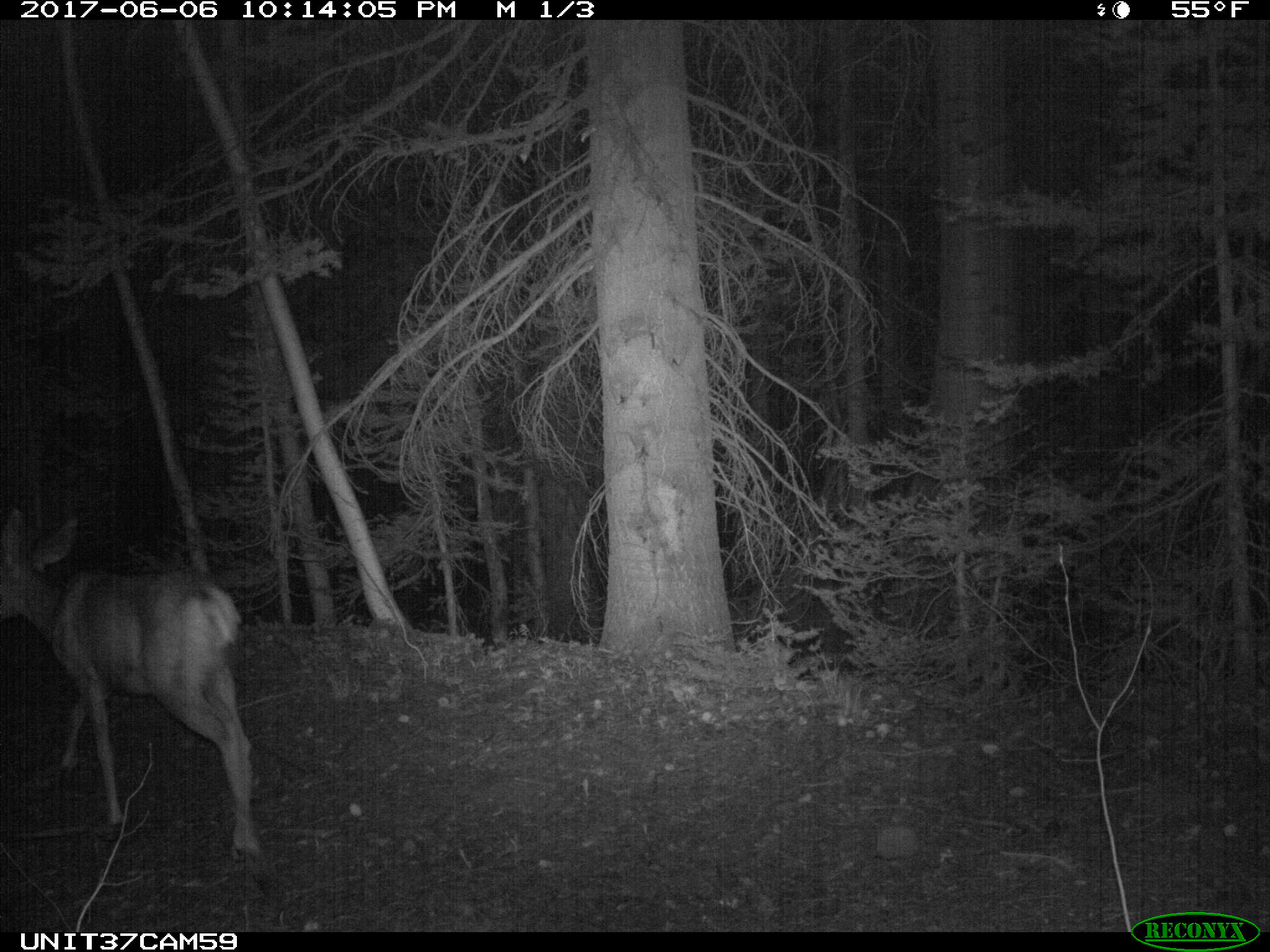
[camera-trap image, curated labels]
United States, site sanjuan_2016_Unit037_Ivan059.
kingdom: Animalia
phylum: Chordata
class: Mammalia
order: Artiodactyla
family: Cervidae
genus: Odocoileus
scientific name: Odocoileus hemionus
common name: mule deer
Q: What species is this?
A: Odocoileus hemionus (mule deer).